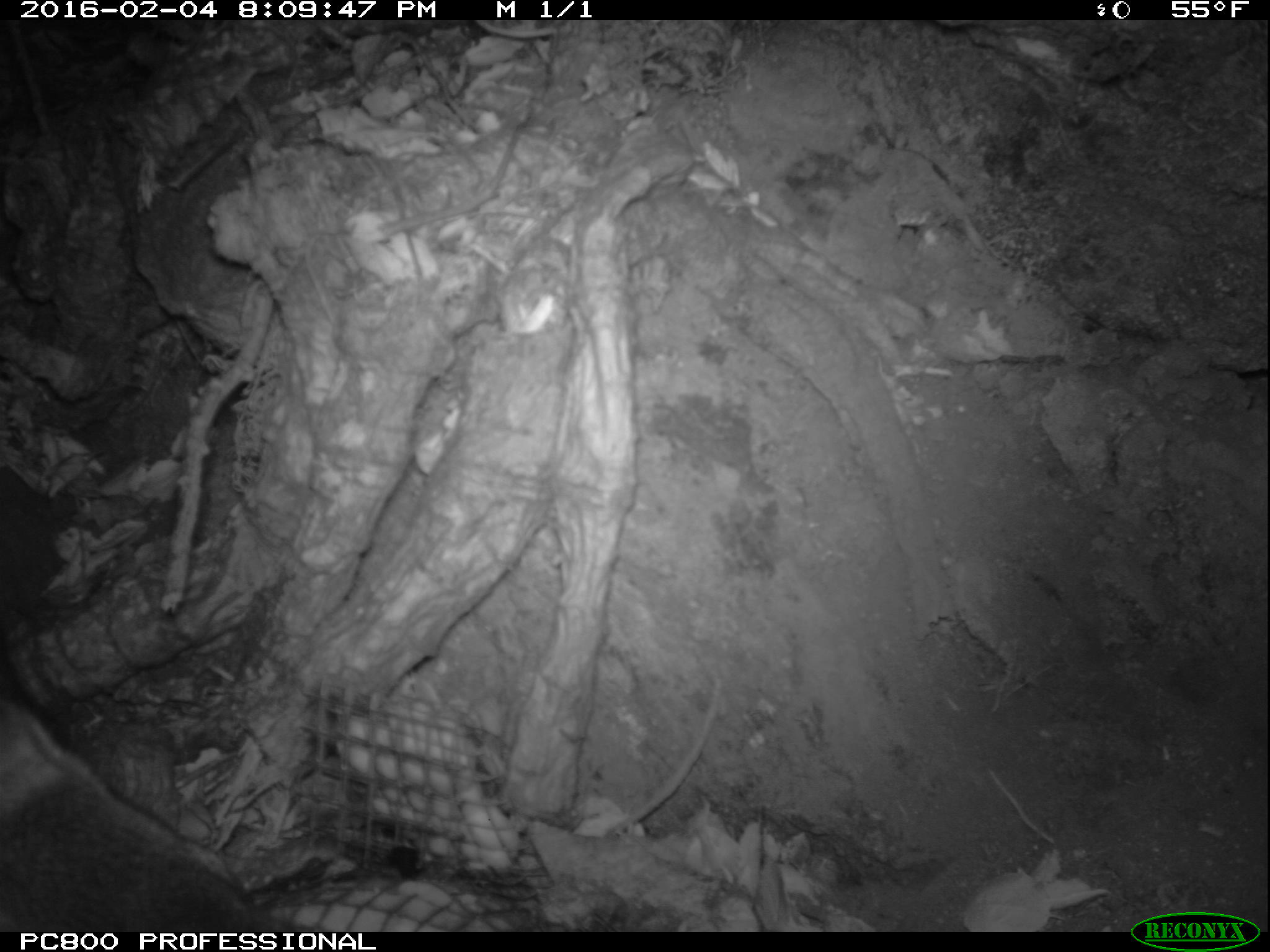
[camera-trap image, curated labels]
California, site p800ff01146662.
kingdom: Animalia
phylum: Chordata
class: Mammalia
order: Carnivora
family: Canidae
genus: Urocyon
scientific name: Urocyon littoralis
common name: island fox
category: fox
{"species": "fox (island fox) (Urocyon littoralis)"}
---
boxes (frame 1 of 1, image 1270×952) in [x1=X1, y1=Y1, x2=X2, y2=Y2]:
fox: [x1=0, y1=702, x2=328, y2=930]